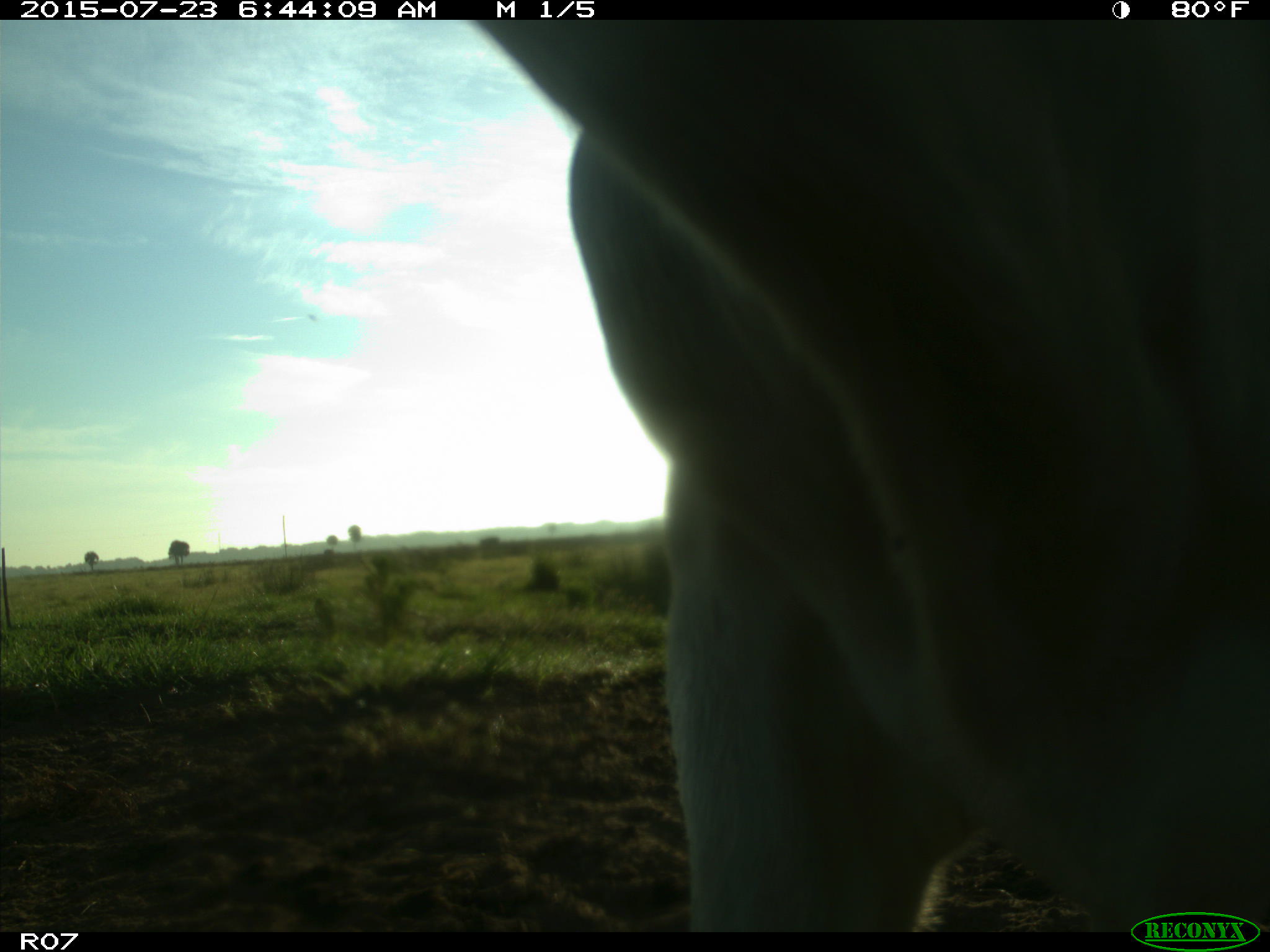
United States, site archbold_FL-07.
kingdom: Animalia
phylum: Chordata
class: Mammalia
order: Artiodactyla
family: Bovidae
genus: Bos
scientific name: Bos taurus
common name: domestic cow